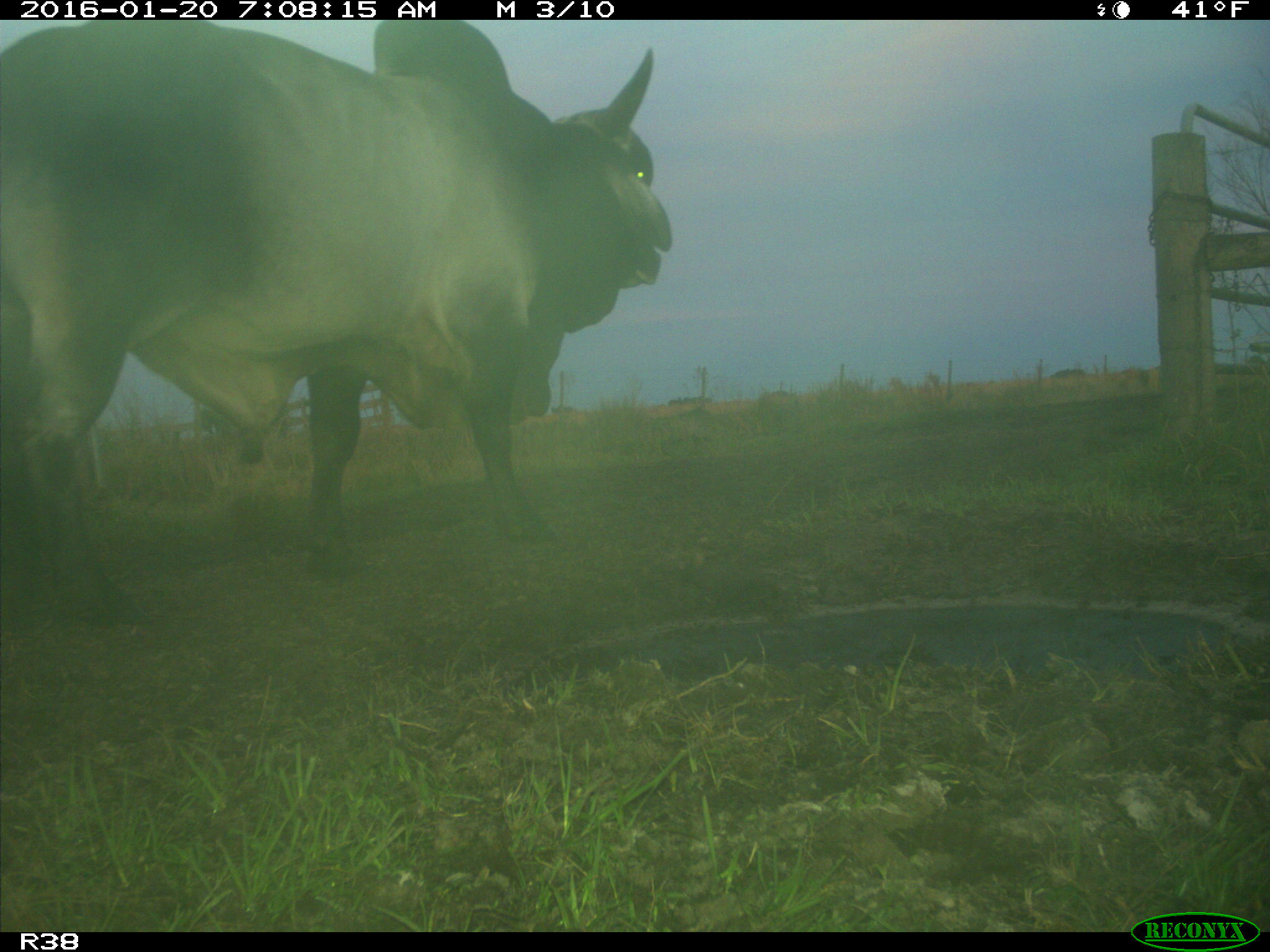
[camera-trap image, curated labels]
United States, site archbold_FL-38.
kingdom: Animalia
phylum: Chordata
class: Mammalia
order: Artiodactyla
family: Bovidae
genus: Bos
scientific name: Bos taurus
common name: domestic cow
Bos taurus (domestic cow).